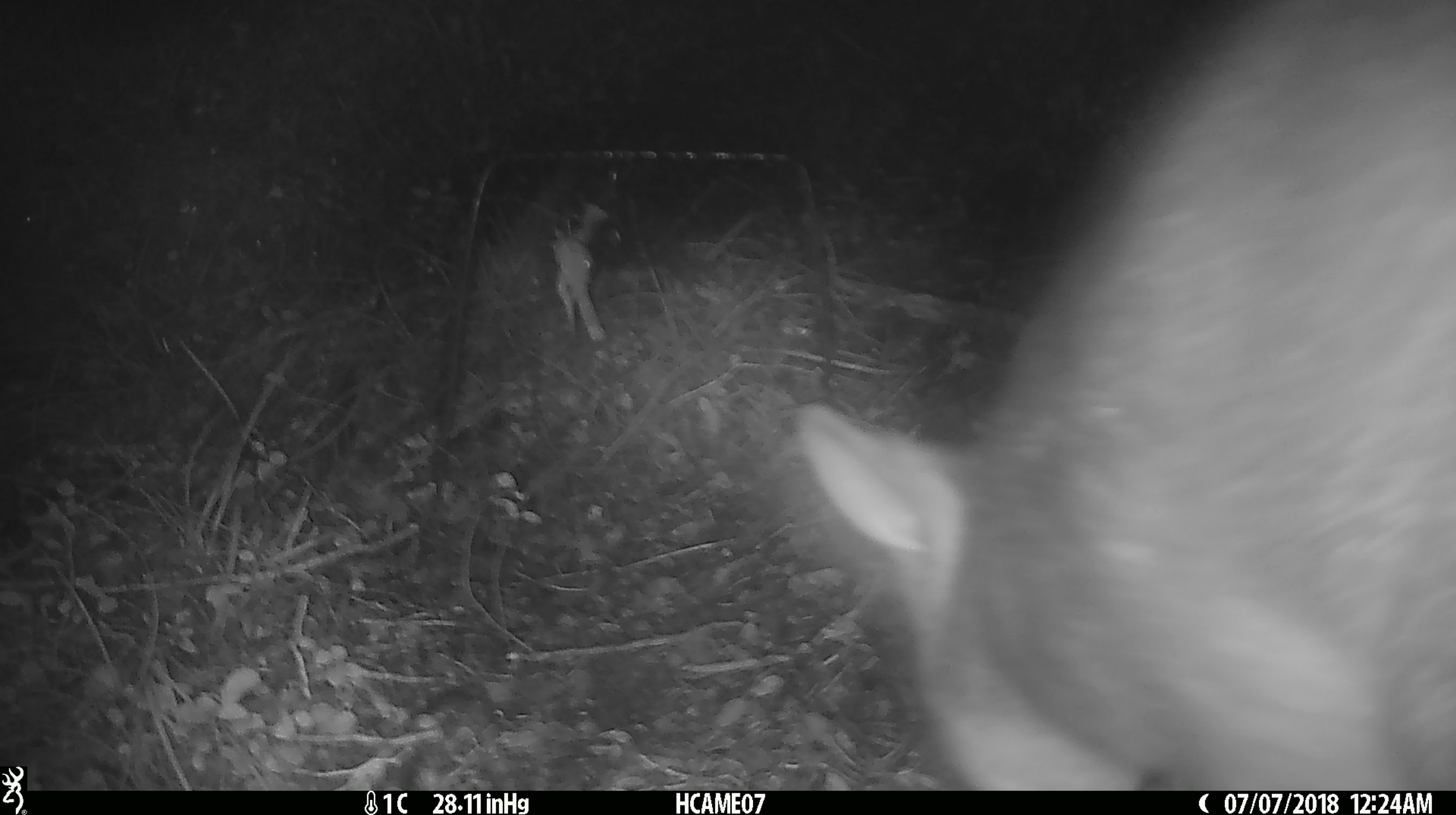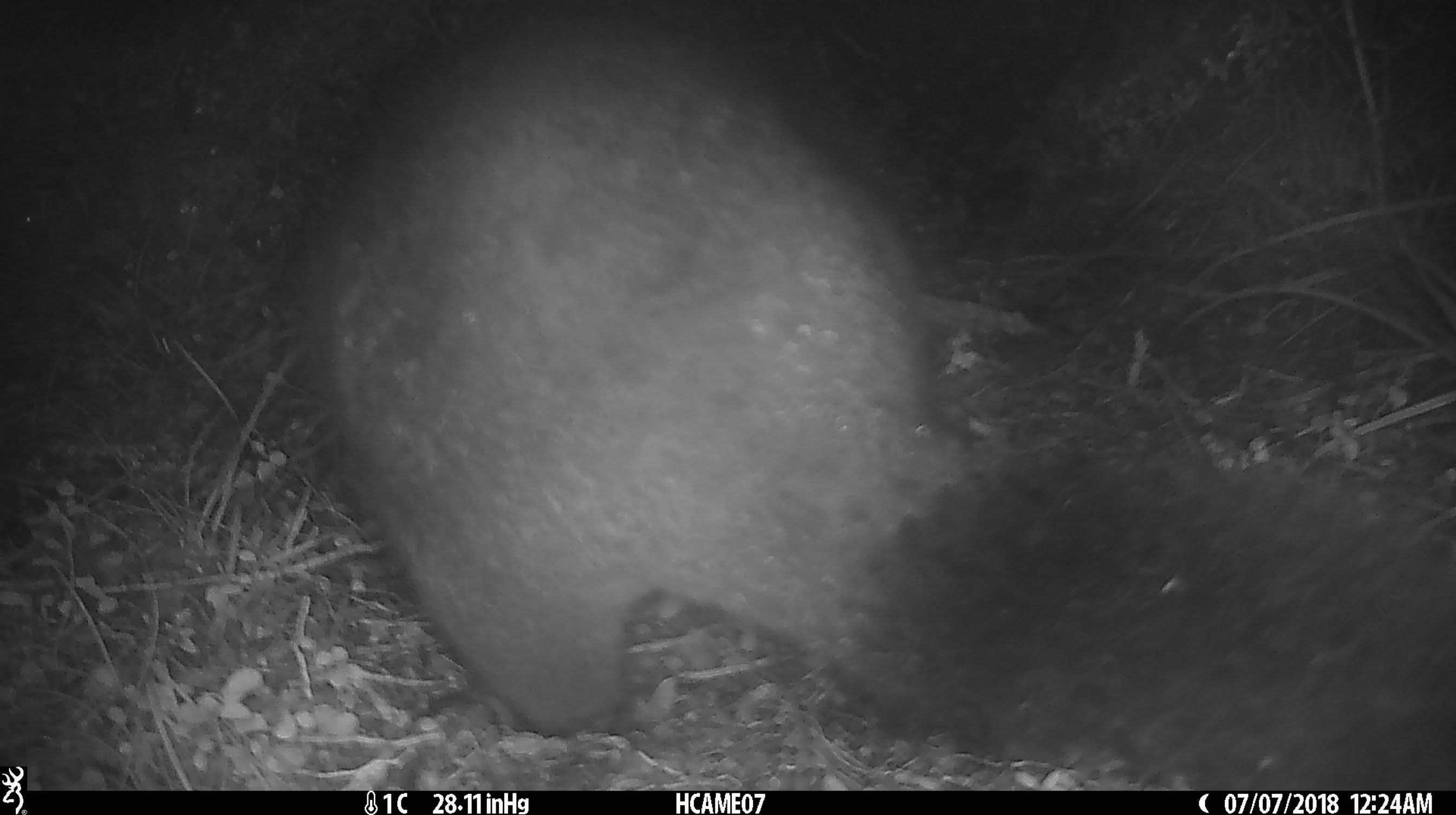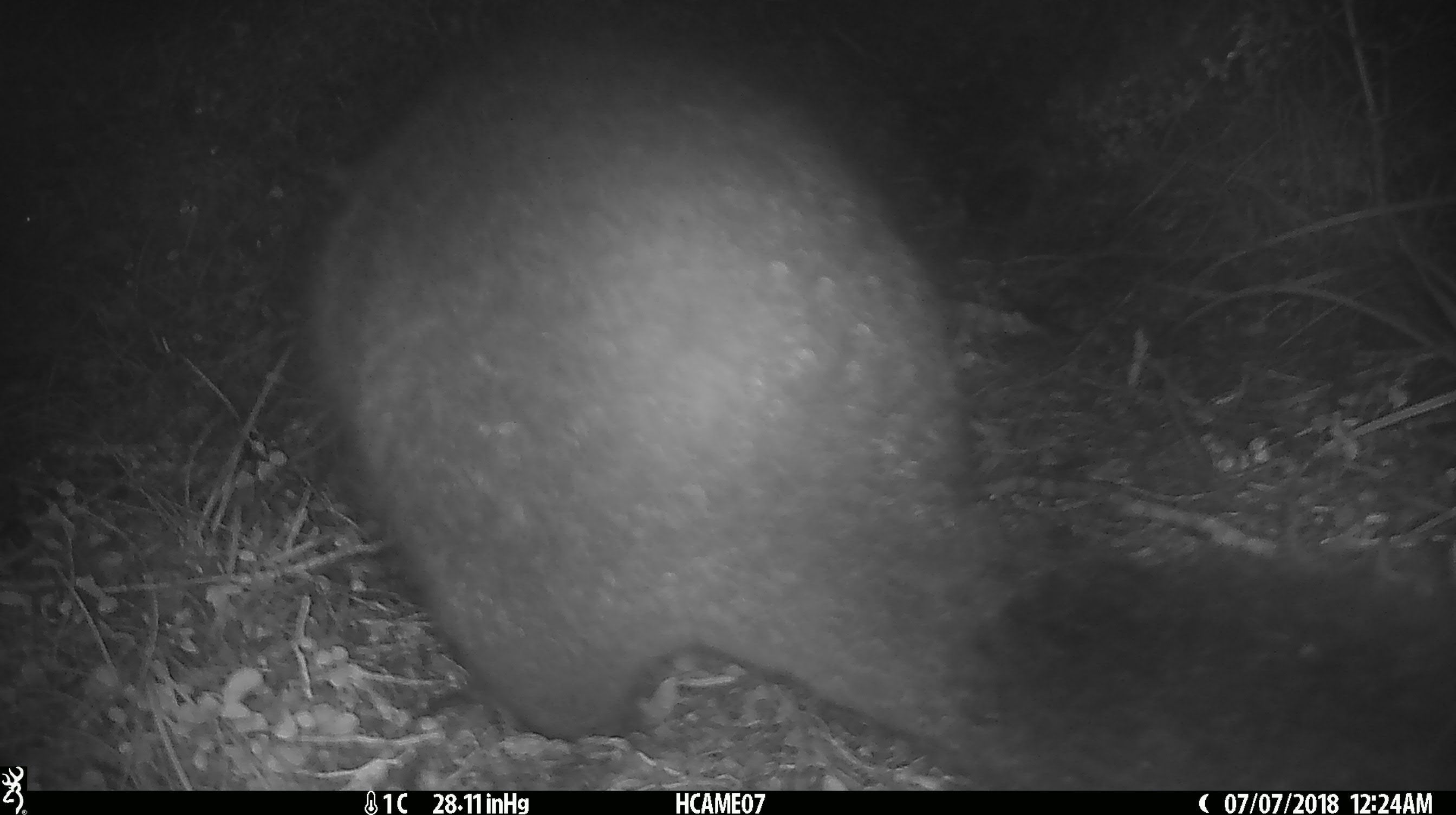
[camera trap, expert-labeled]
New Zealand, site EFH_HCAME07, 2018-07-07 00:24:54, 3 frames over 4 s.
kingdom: Animalia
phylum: Chordata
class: Mammalia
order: Diprotodontia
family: Phalangeridae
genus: Trichosurus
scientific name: Trichosurus vulpecula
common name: common brushtail possum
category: possum